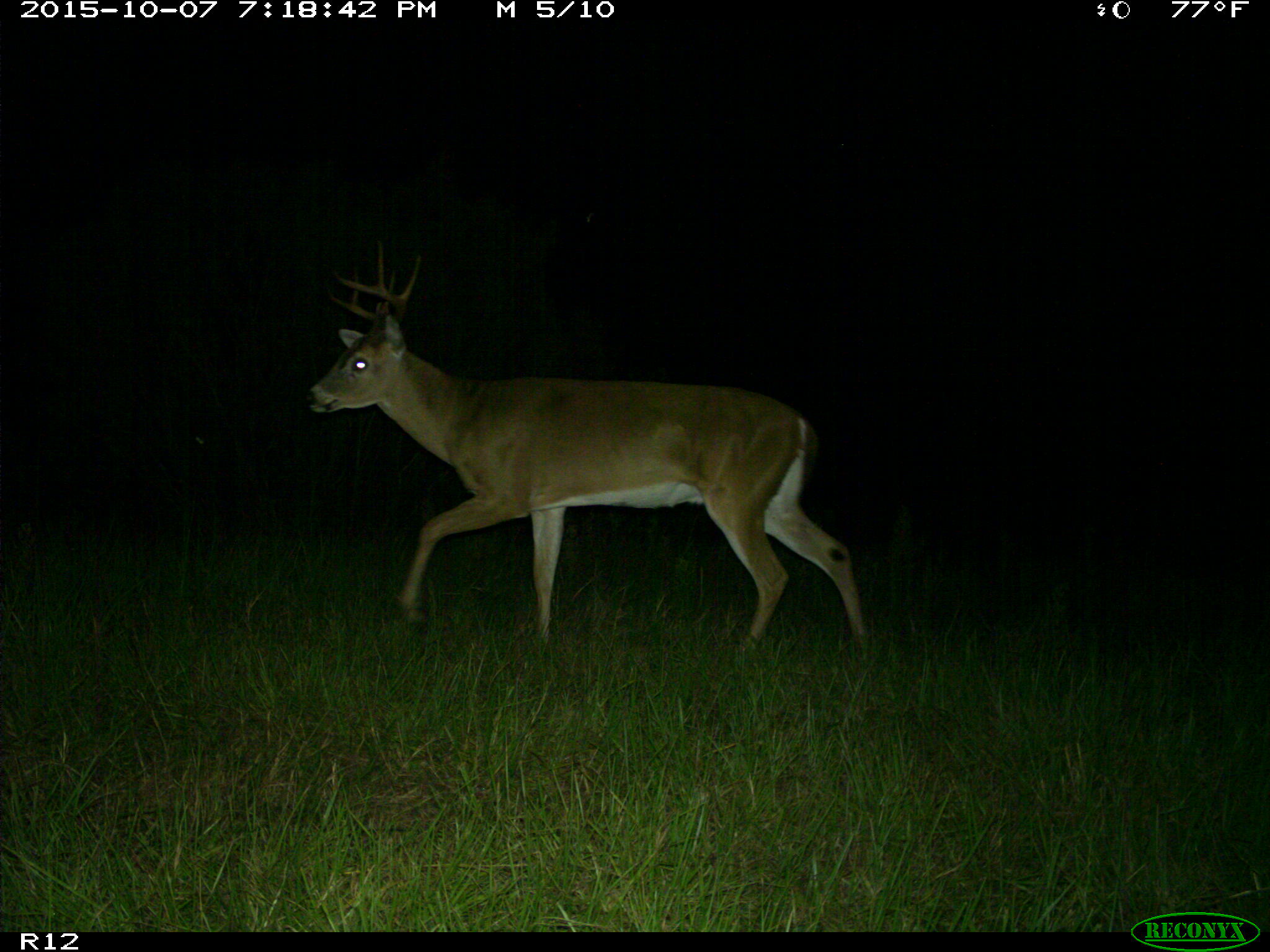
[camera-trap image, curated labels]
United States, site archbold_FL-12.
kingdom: Animalia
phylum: Chordata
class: Mammalia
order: Artiodactyla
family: Cervidae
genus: Odocoileus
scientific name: Odocoileus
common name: deer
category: unidentified deer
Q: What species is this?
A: Unidentified deer (deer) (Odocoileus).